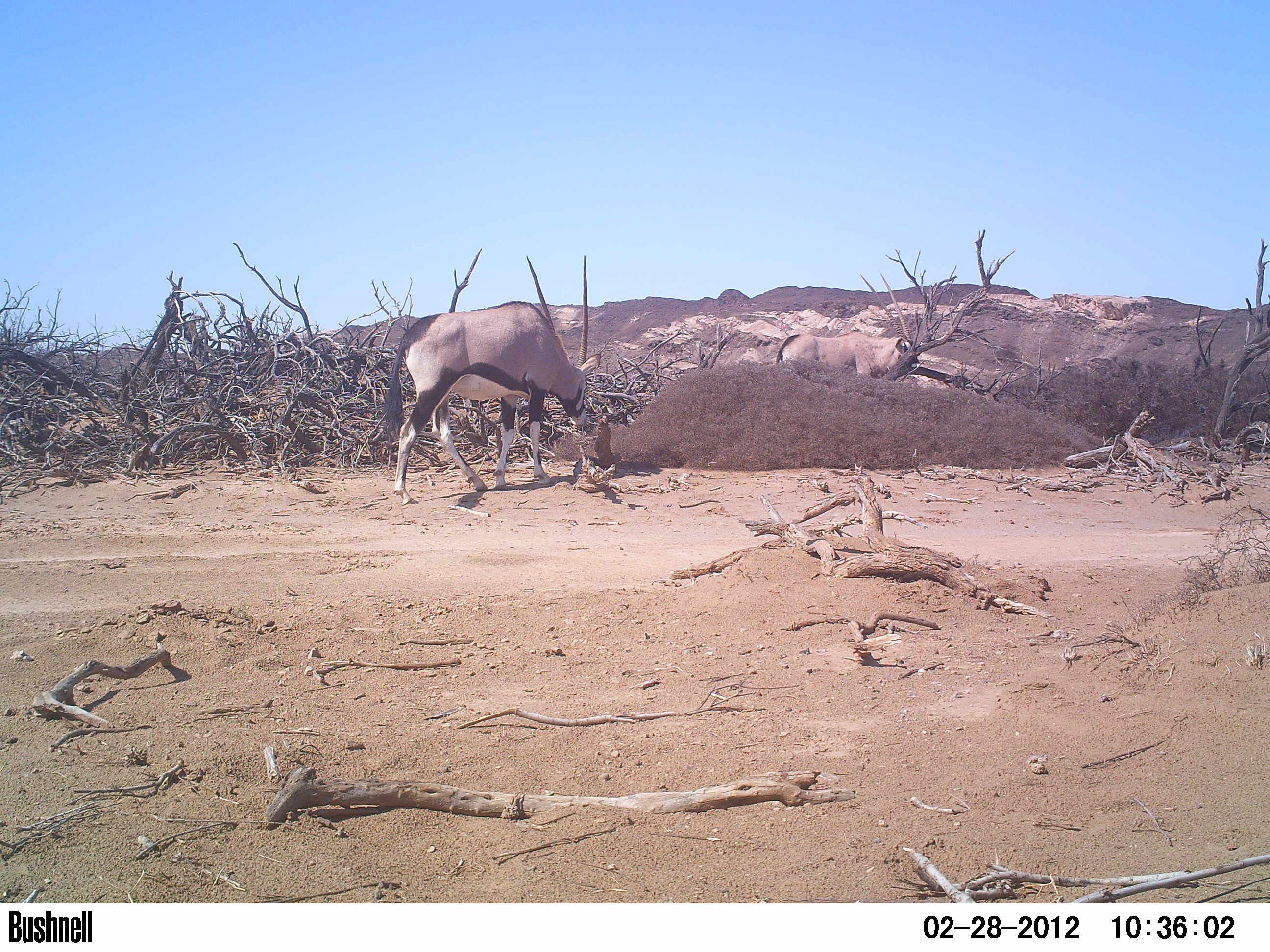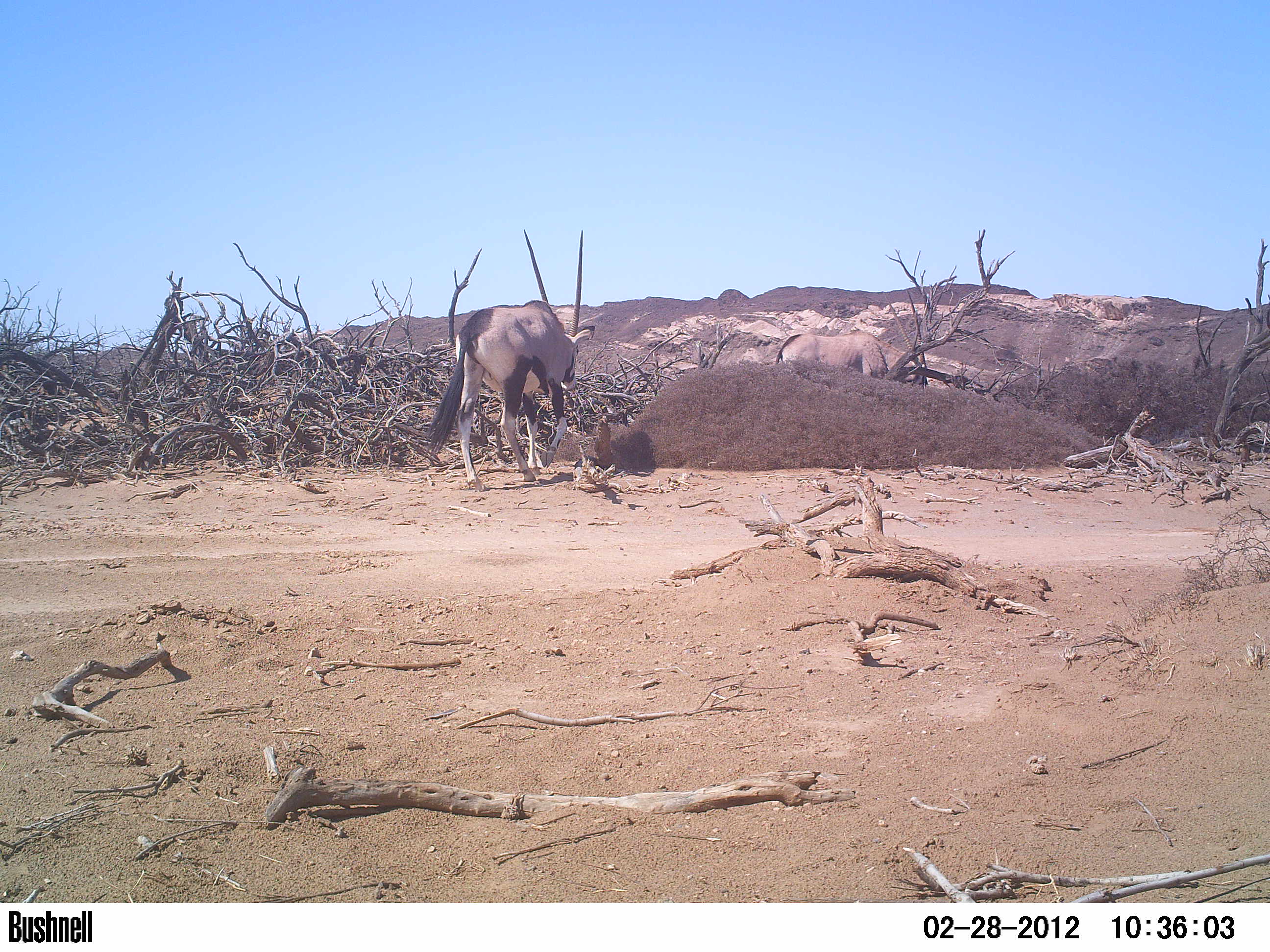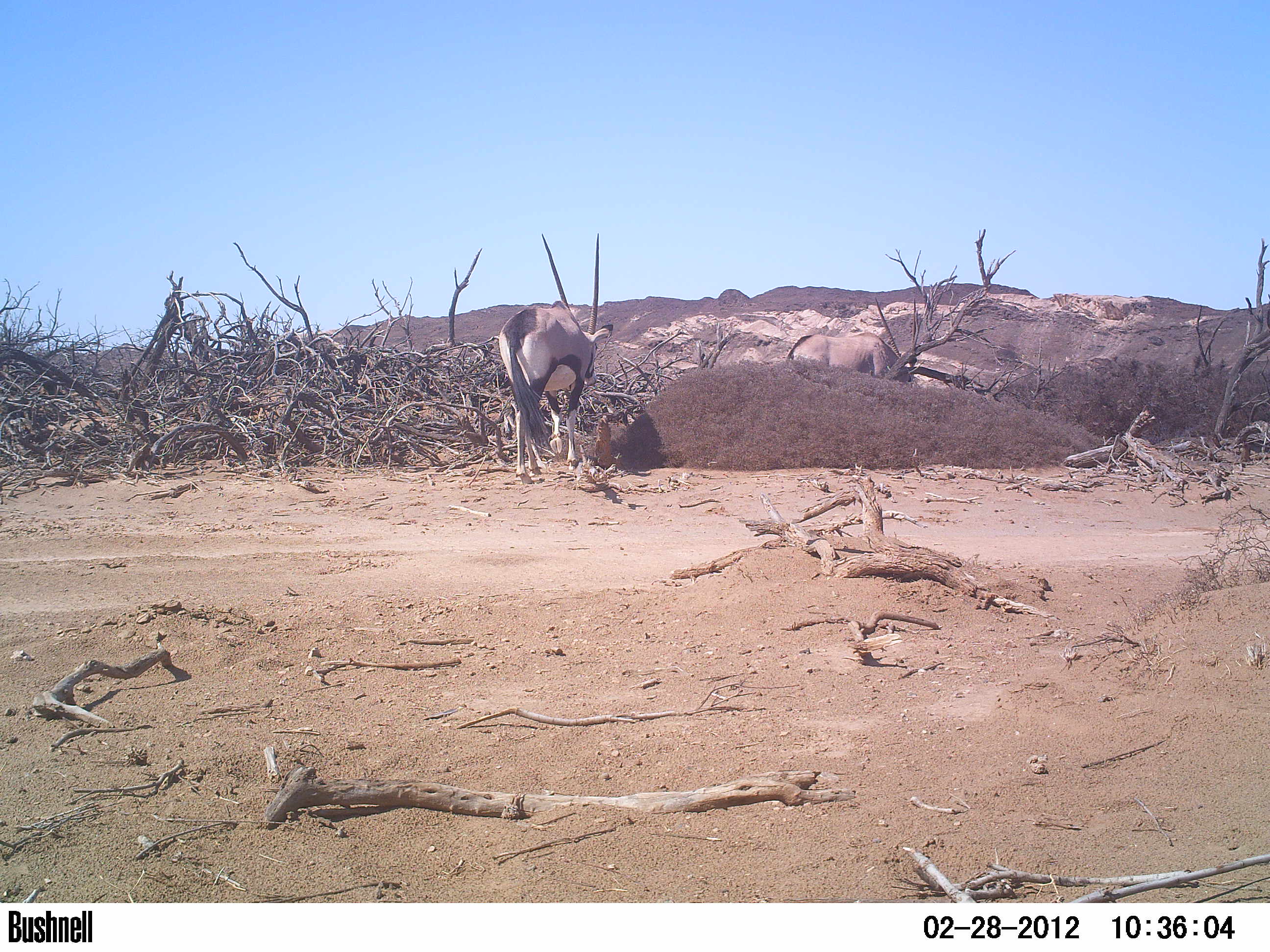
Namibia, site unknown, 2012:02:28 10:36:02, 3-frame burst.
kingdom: Animalia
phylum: Chordata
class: Mammalia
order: Artiodactyla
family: Bovidae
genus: Oryx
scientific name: Oryx gazella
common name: gemsbok